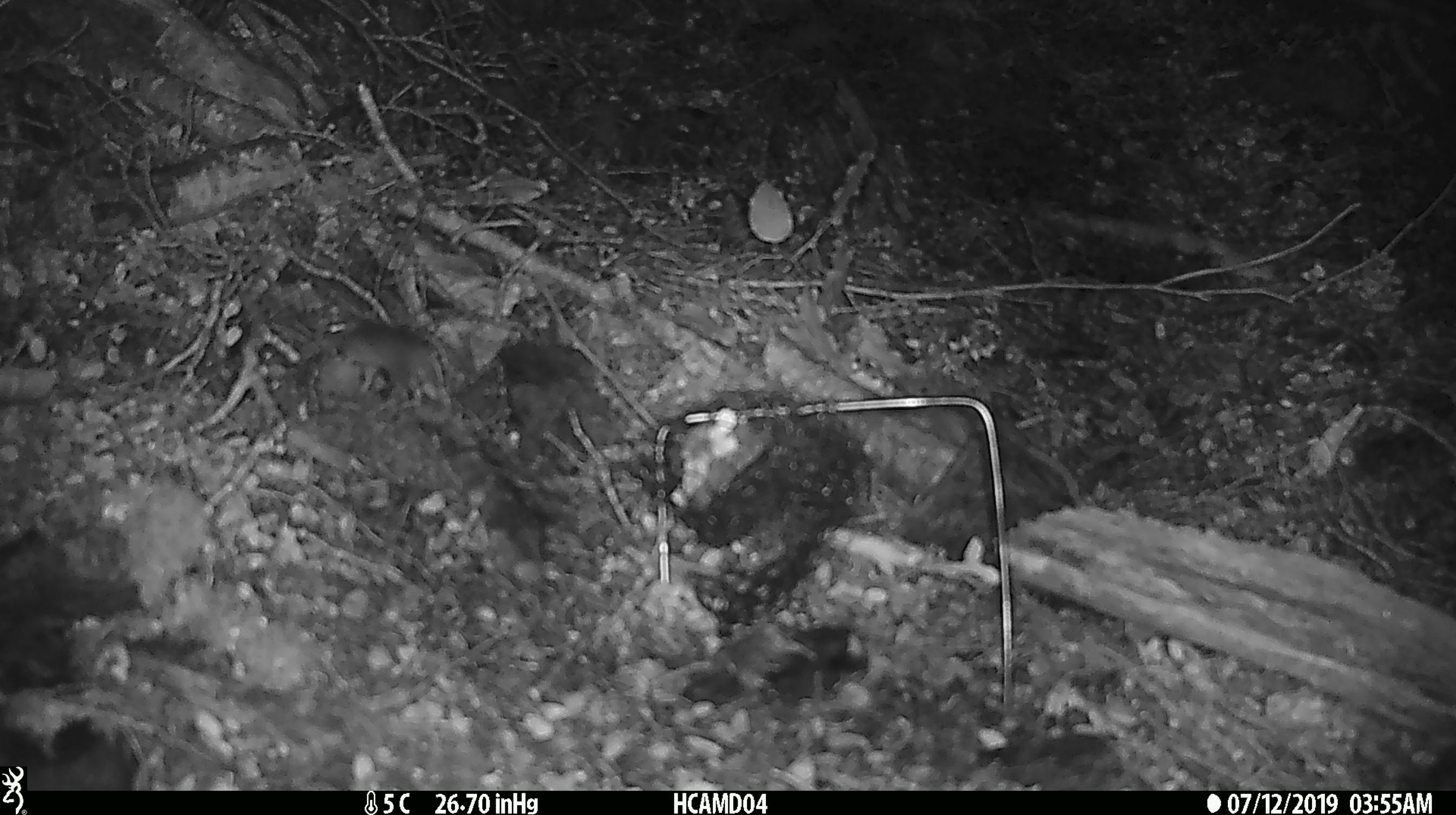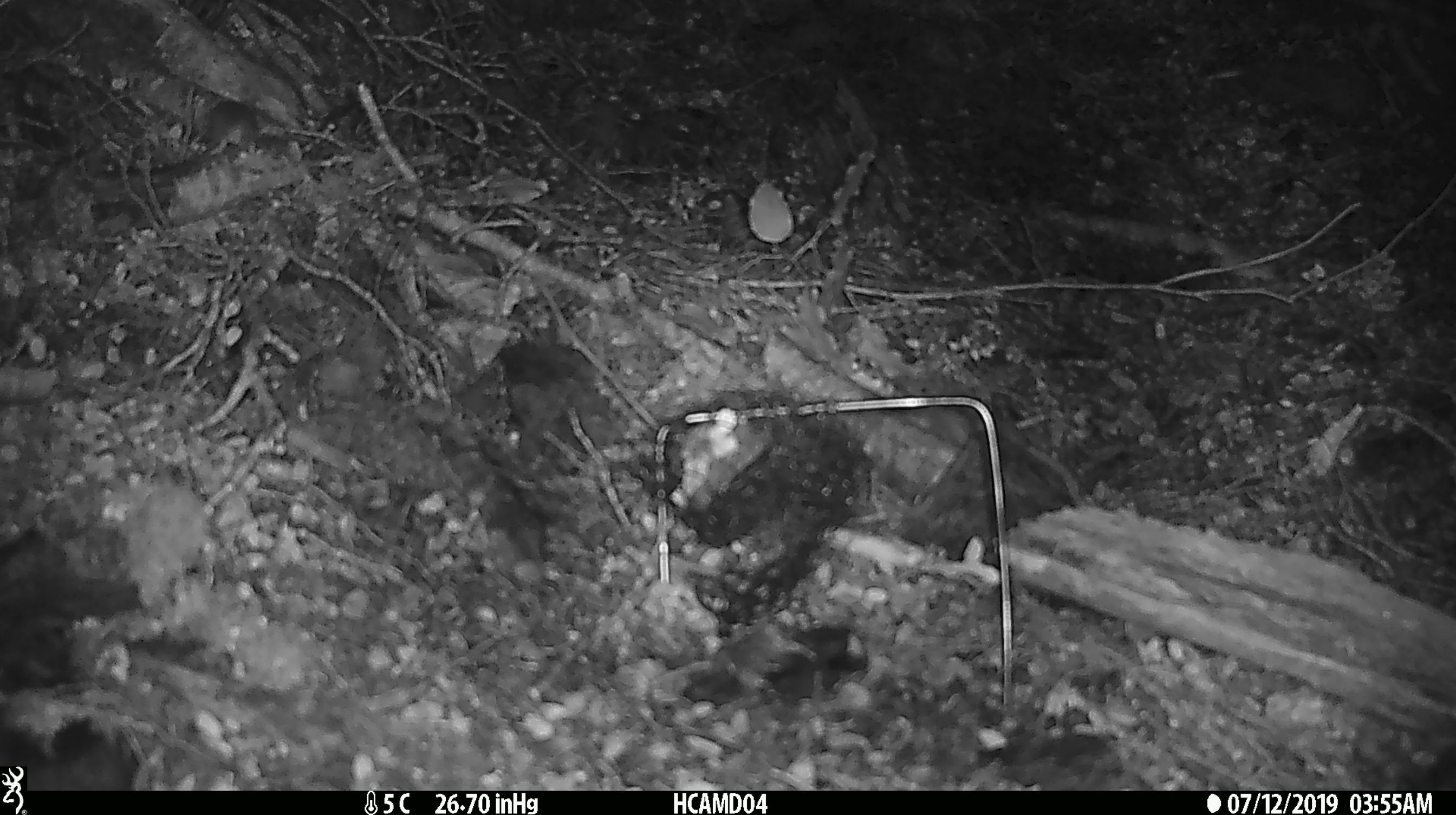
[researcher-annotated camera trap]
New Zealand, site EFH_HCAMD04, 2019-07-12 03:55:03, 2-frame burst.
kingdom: Animalia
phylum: Chordata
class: Mammalia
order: Rodentia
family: Muridae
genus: Mus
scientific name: Mus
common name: mouse